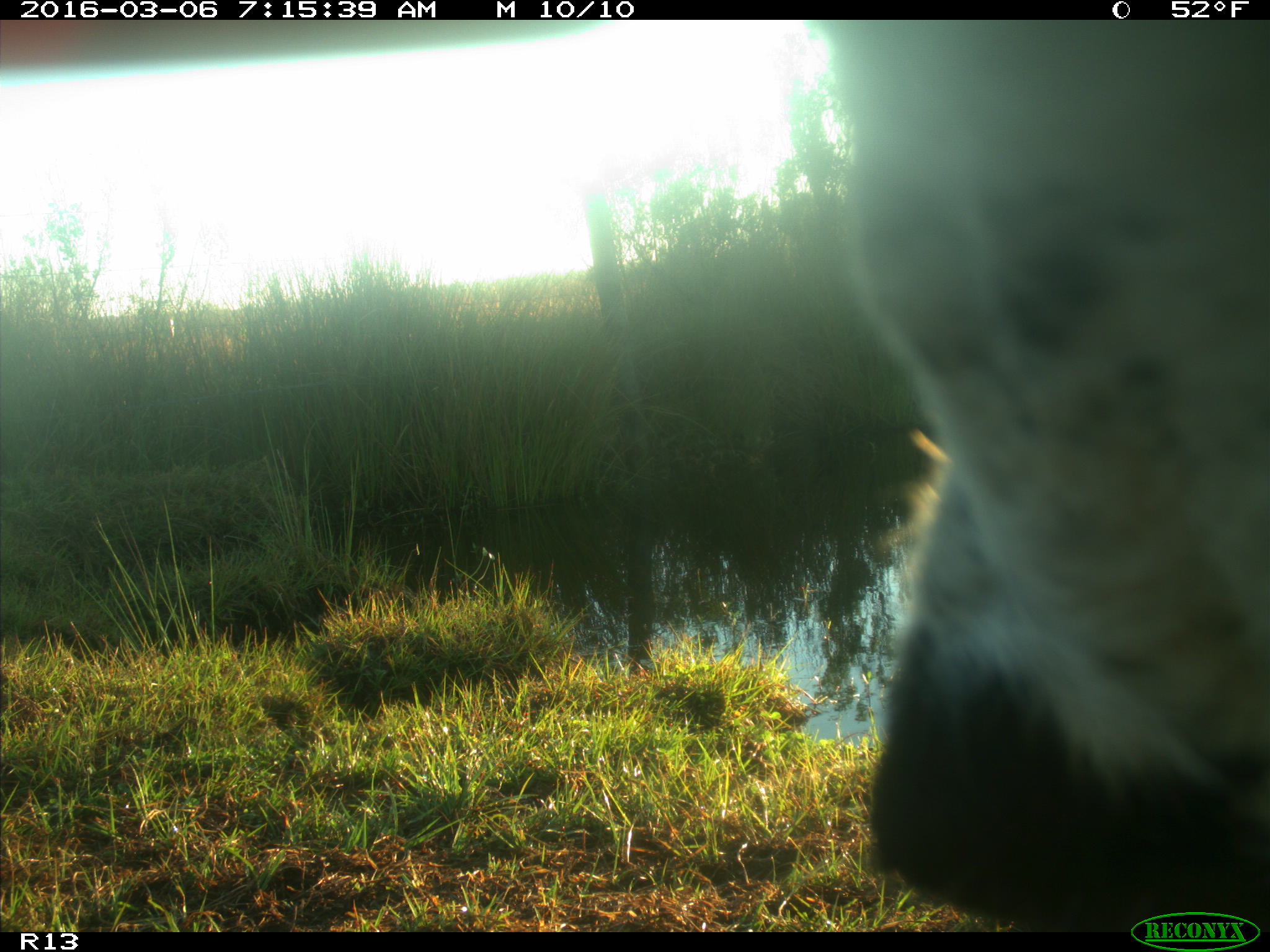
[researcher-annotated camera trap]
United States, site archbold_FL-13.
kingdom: Animalia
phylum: Chordata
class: Mammalia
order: Artiodactyla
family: Bovidae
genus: Bos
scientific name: Bos taurus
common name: domestic cow